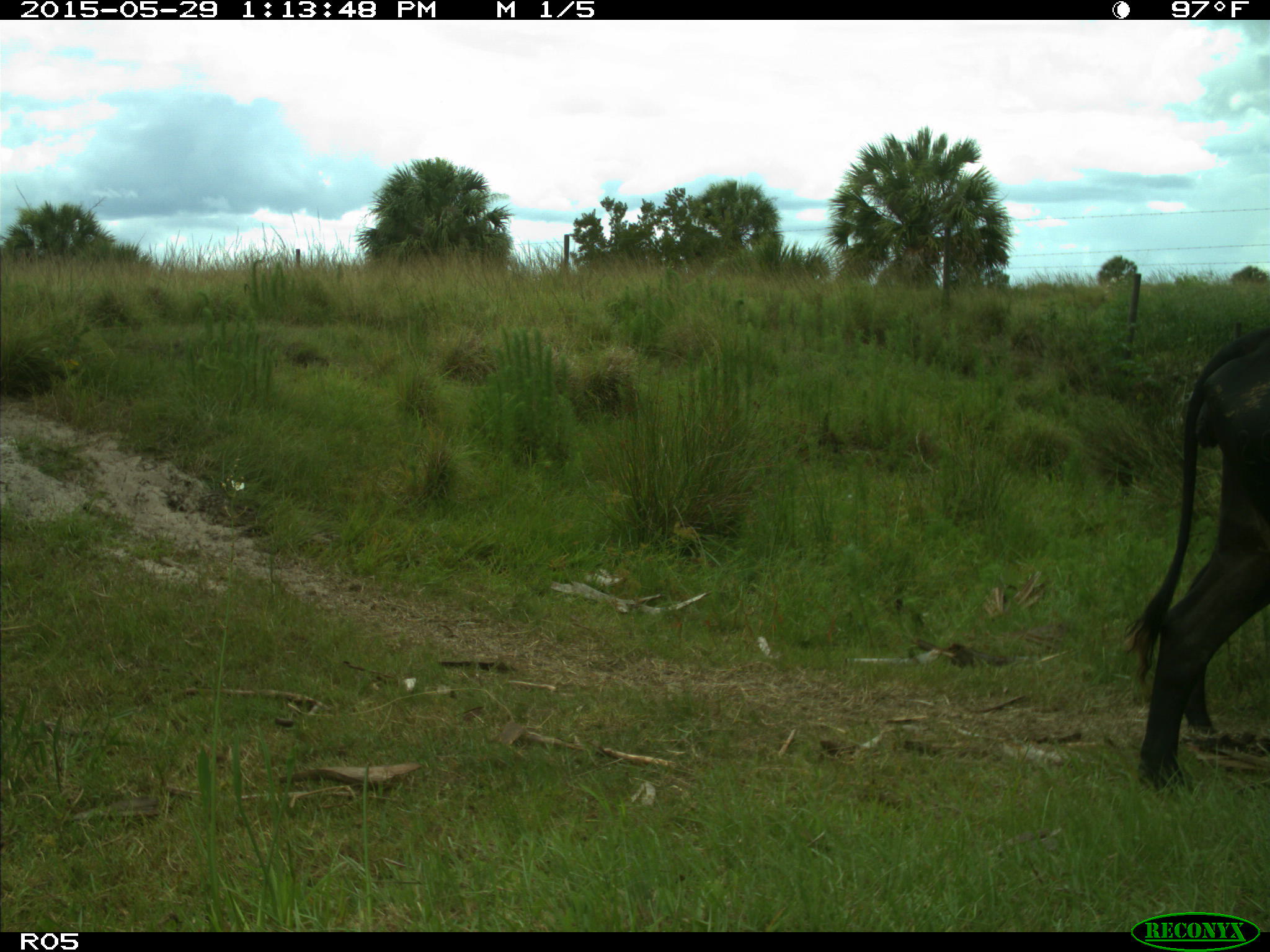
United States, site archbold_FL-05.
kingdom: Animalia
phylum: Chordata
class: Mammalia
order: Artiodactyla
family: Bovidae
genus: Bos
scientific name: Bos taurus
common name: domestic cow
Bos taurus (domestic cow).